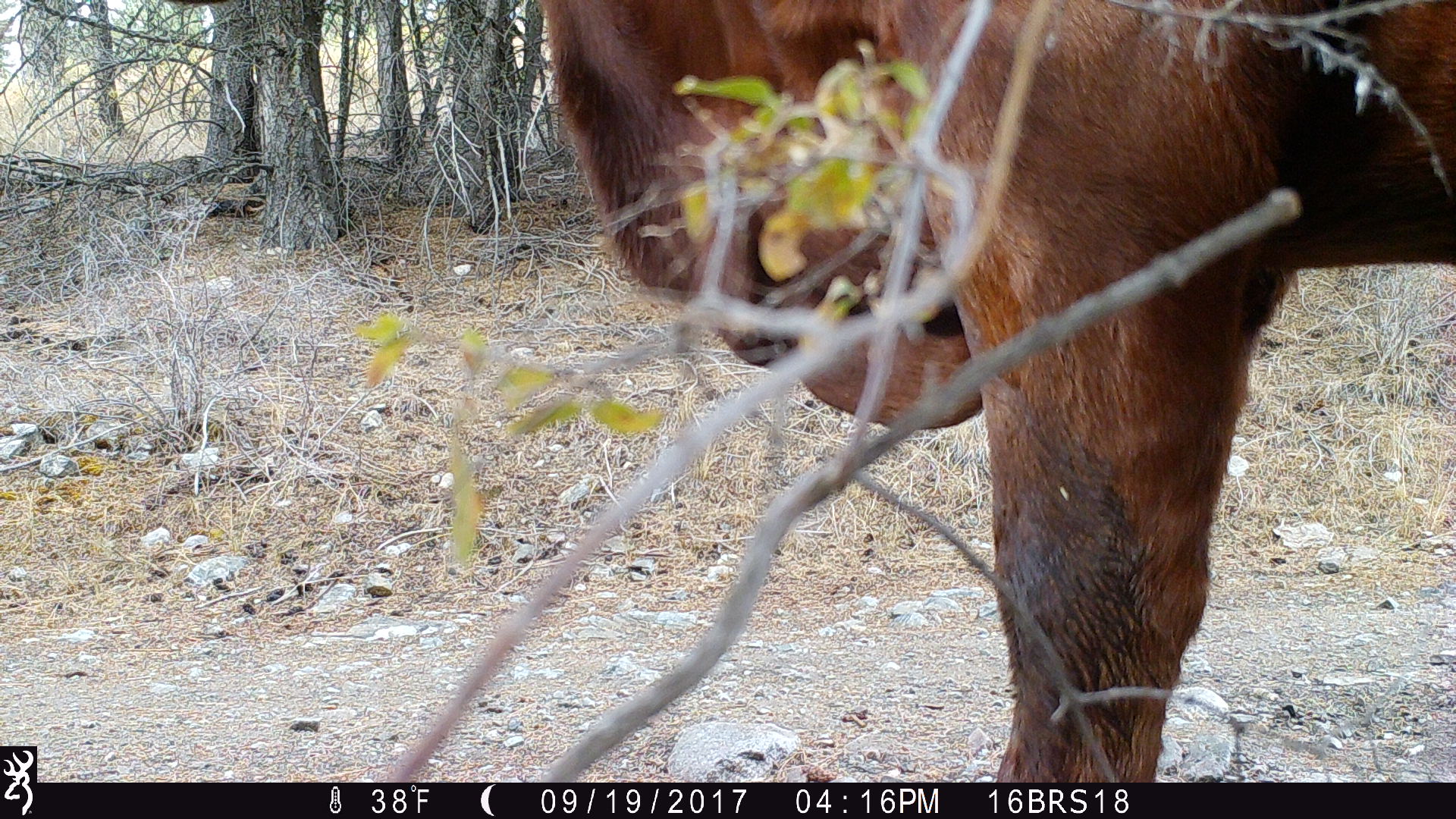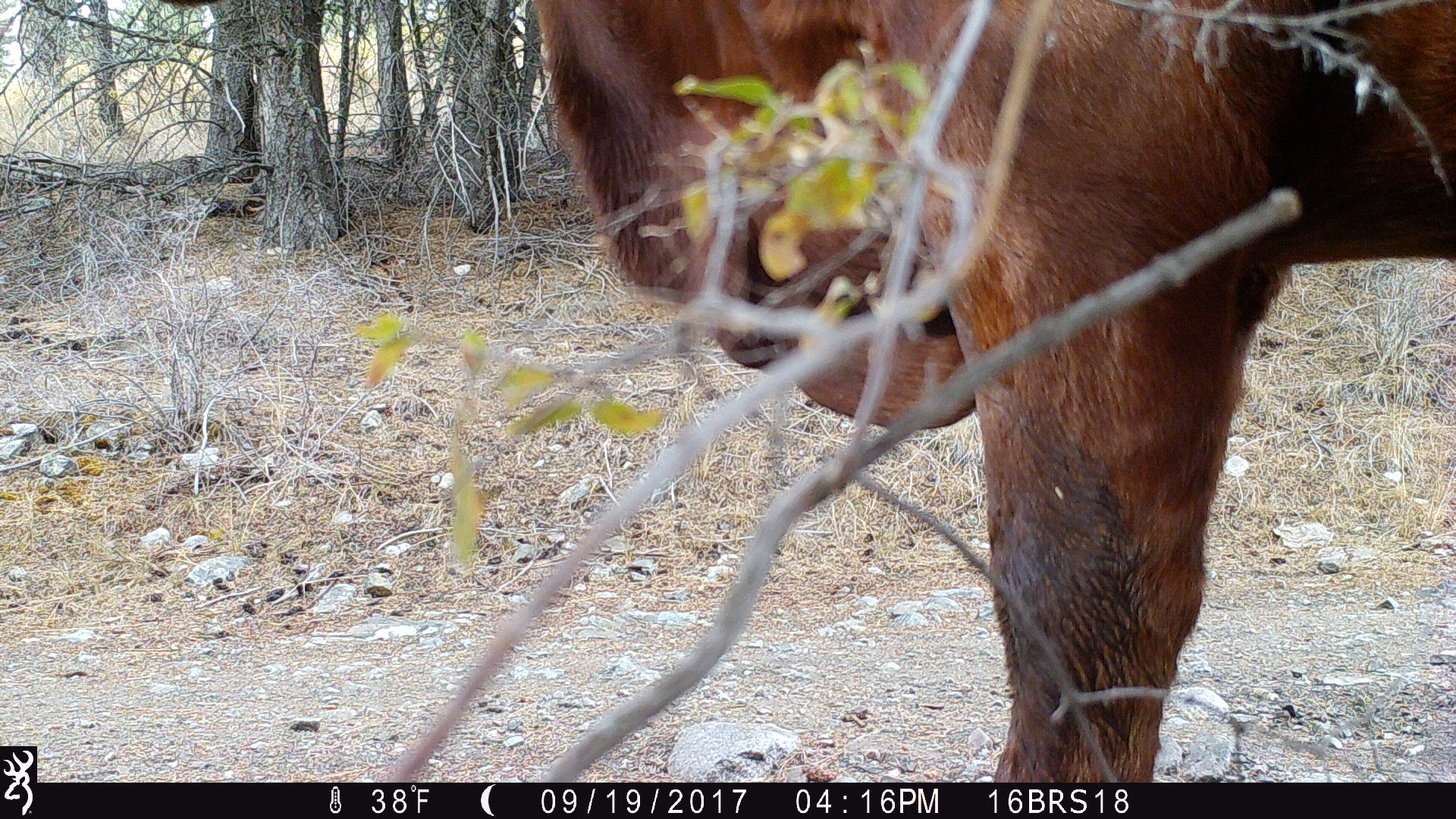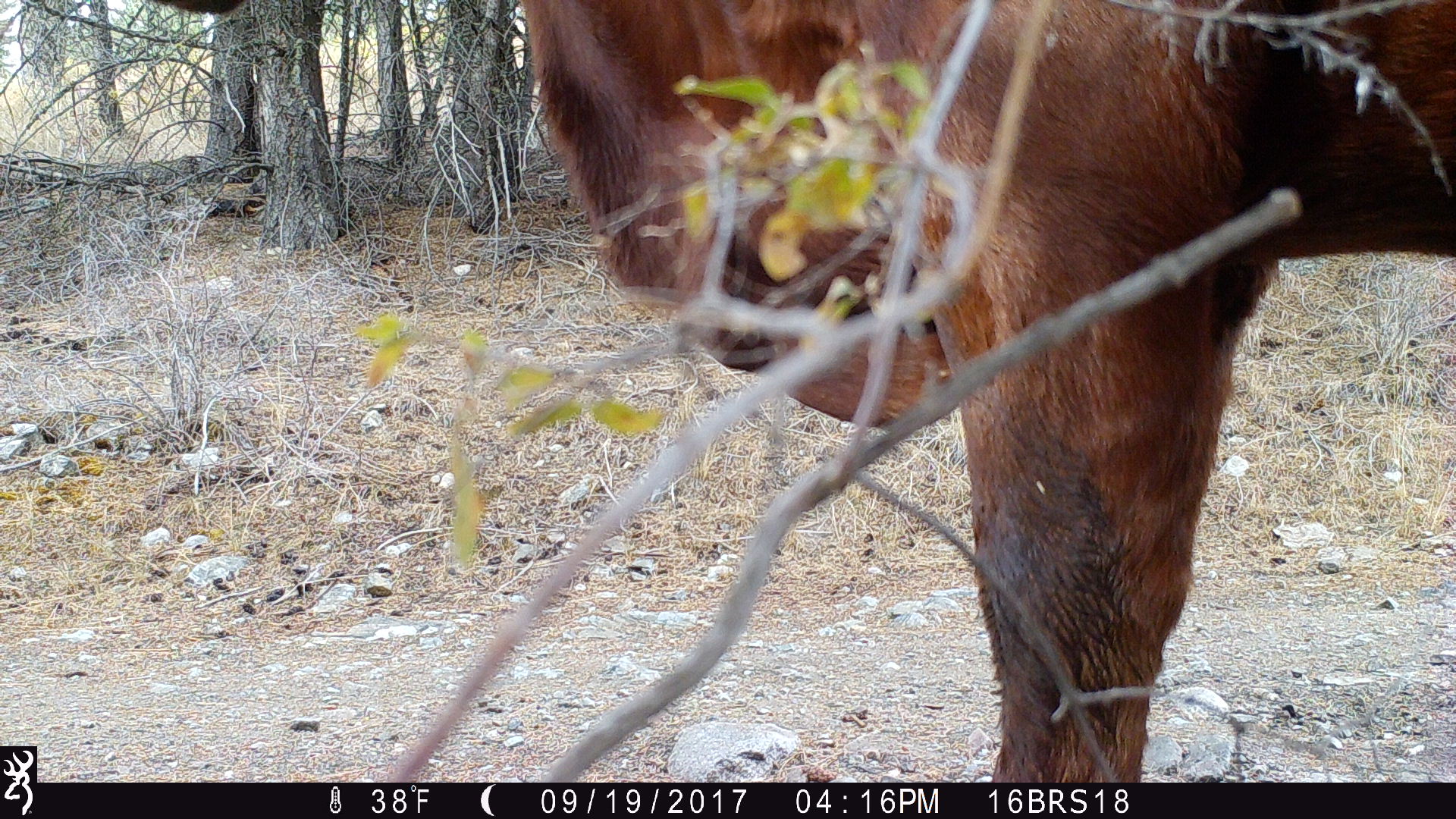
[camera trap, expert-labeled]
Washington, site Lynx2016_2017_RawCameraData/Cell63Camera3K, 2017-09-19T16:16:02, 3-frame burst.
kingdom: Animalia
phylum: Chordata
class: Mammalia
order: Artiodactyla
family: Bovidae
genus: Bos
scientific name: Bos taurus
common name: domestic cattle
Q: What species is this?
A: Domestic cattle (Bos taurus).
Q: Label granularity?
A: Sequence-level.